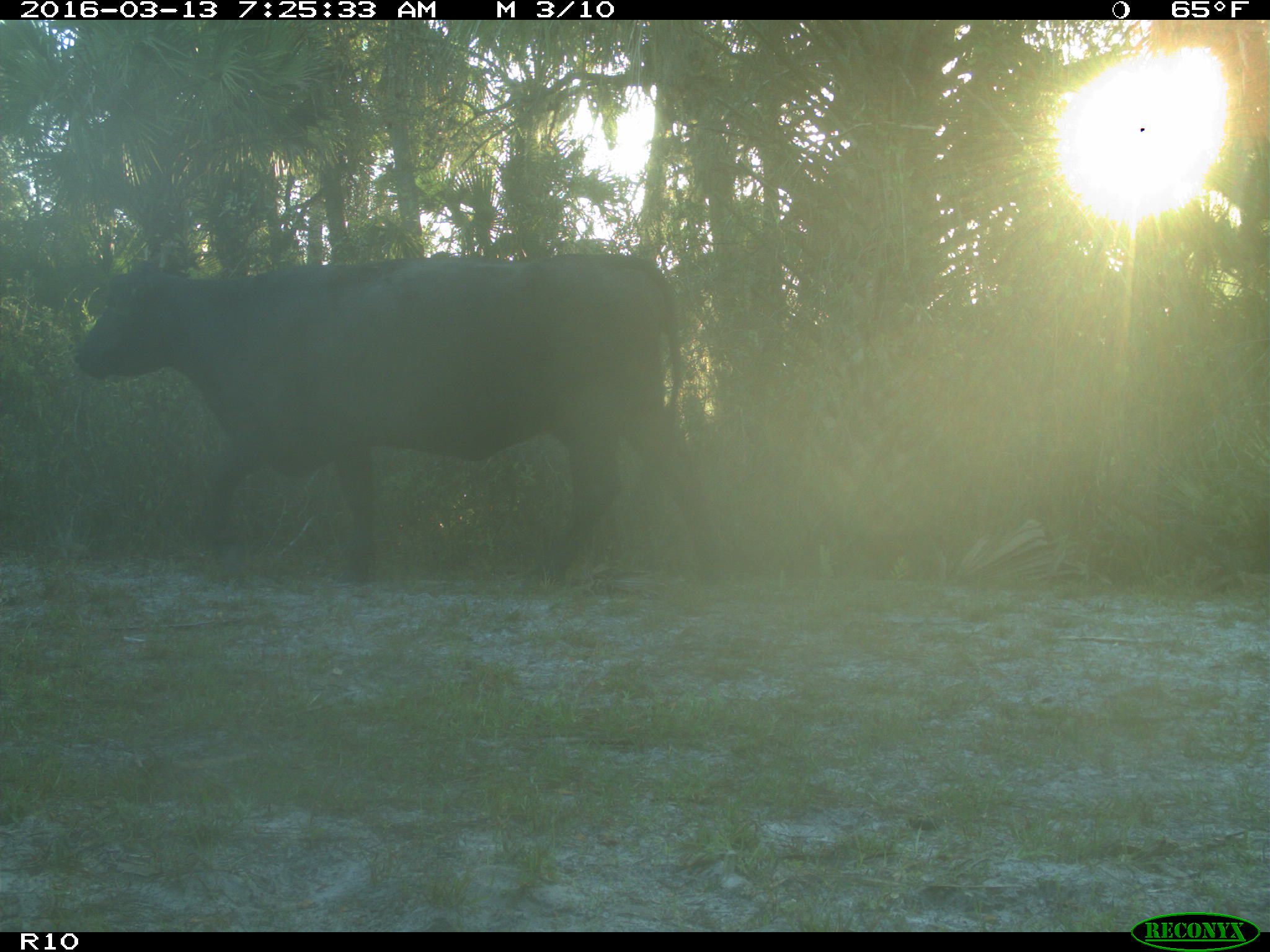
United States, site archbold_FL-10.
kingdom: Animalia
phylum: Chordata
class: Mammalia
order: Artiodactyla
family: Bovidae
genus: Bos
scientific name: Bos taurus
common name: domestic cow